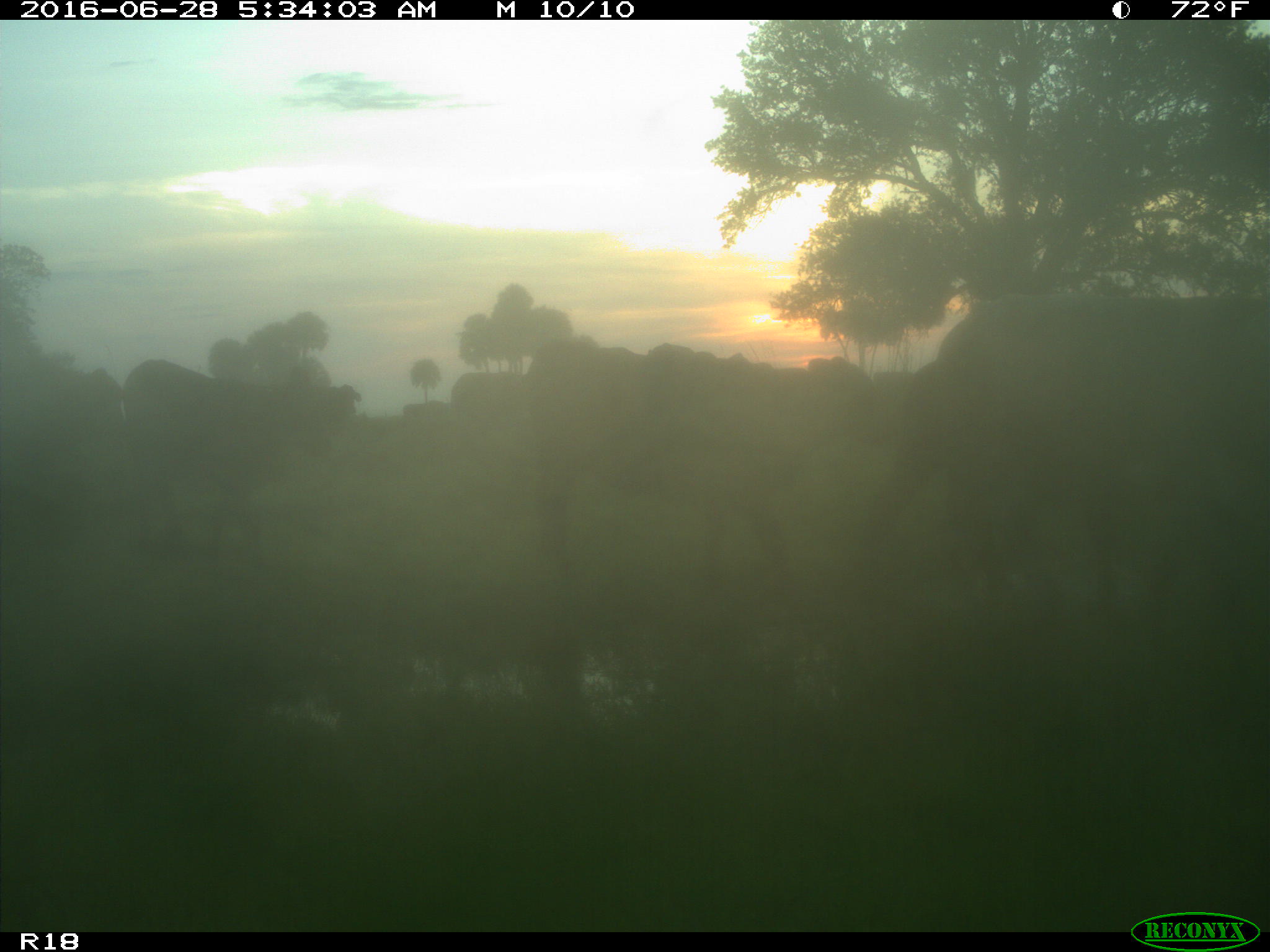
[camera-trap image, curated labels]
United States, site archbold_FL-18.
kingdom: Animalia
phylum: Chordata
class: Mammalia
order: Artiodactyla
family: Bovidae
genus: Bos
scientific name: Bos taurus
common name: domestic cow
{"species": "Bos taurus (domestic cow)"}